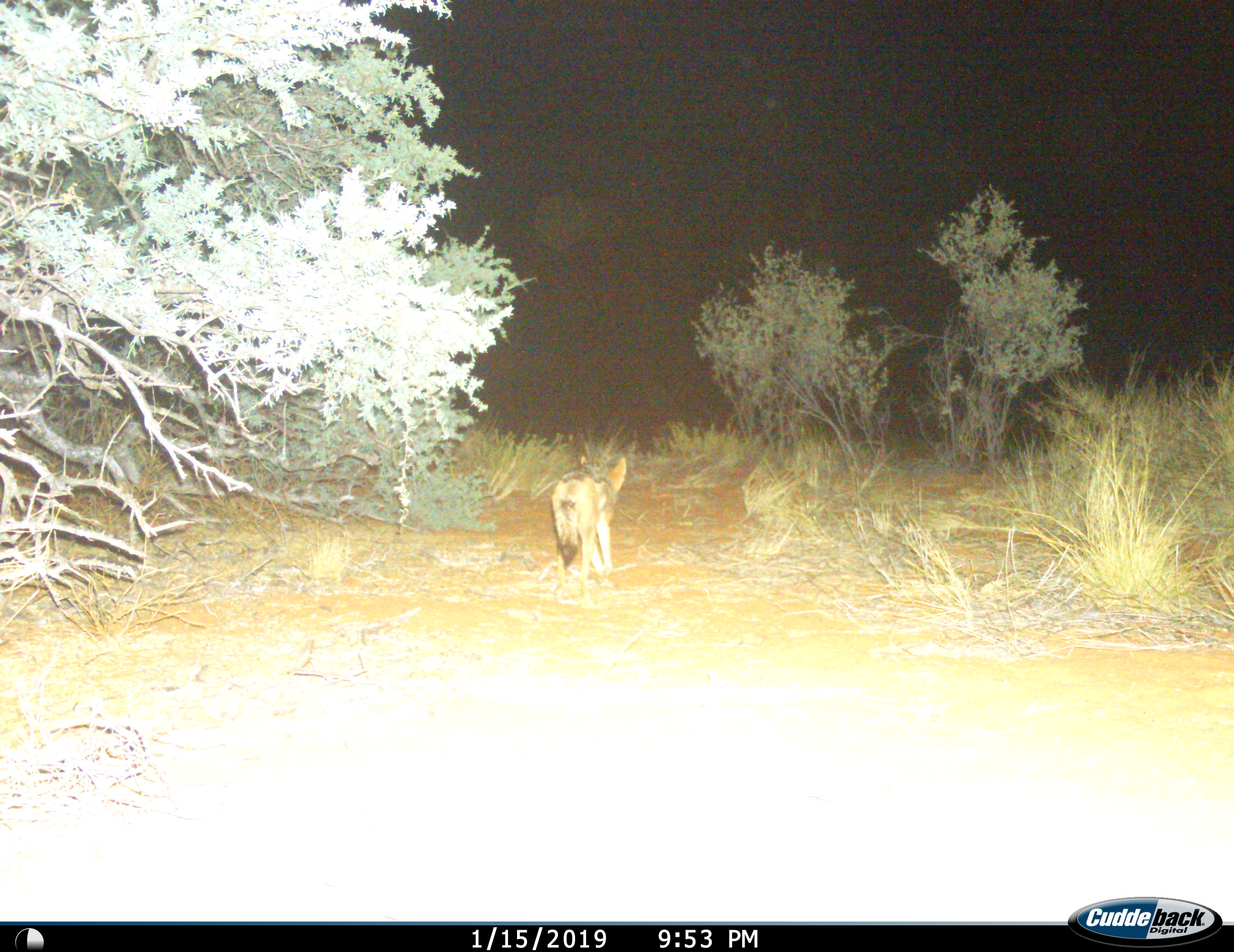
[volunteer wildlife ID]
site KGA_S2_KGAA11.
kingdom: Animalia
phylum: Chordata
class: Mammalia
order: Carnivora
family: Canidae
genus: Lupulella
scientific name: Lupulella mesomelas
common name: black-backed jackal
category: jackalblackbacked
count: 1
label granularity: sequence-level